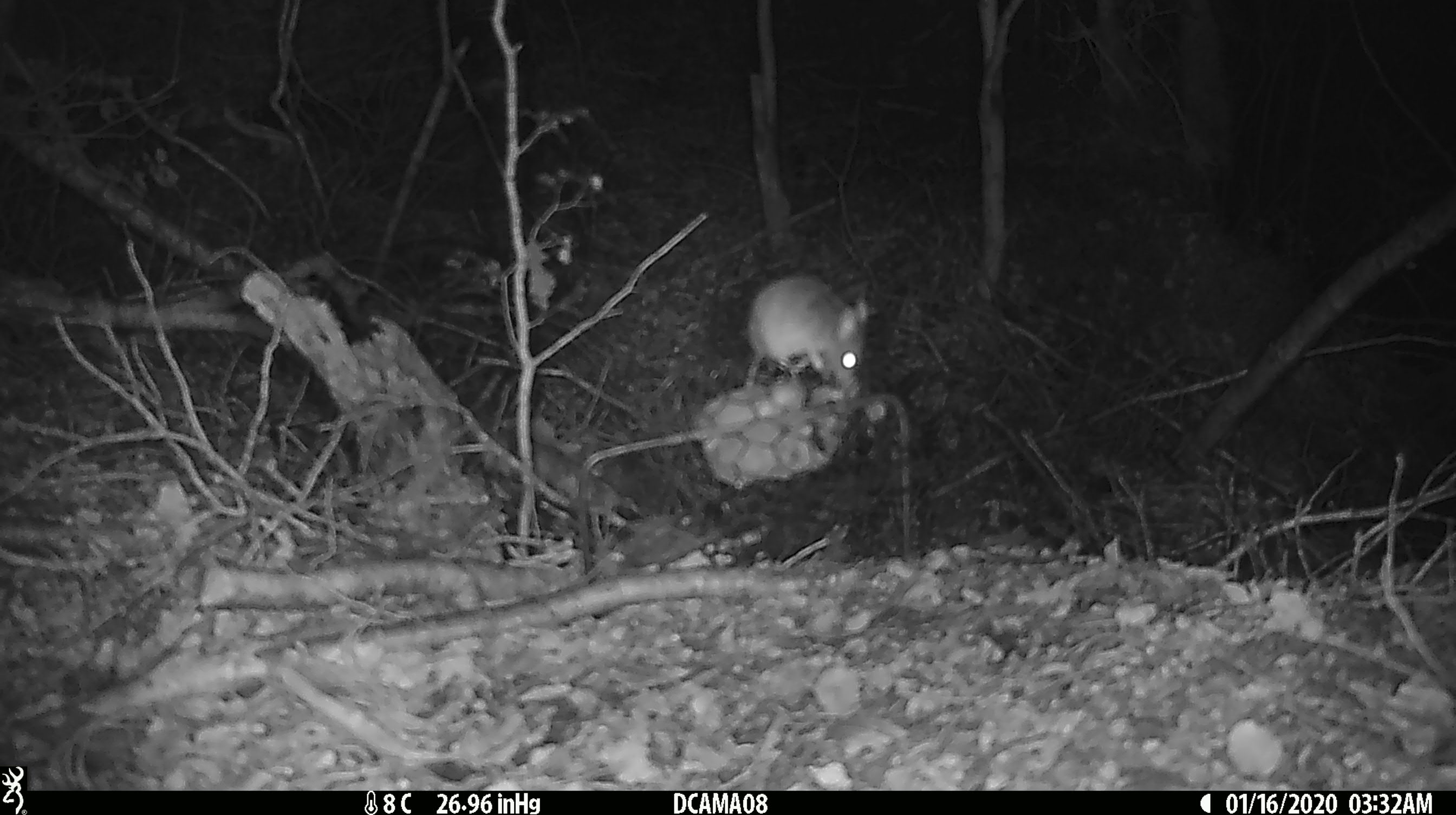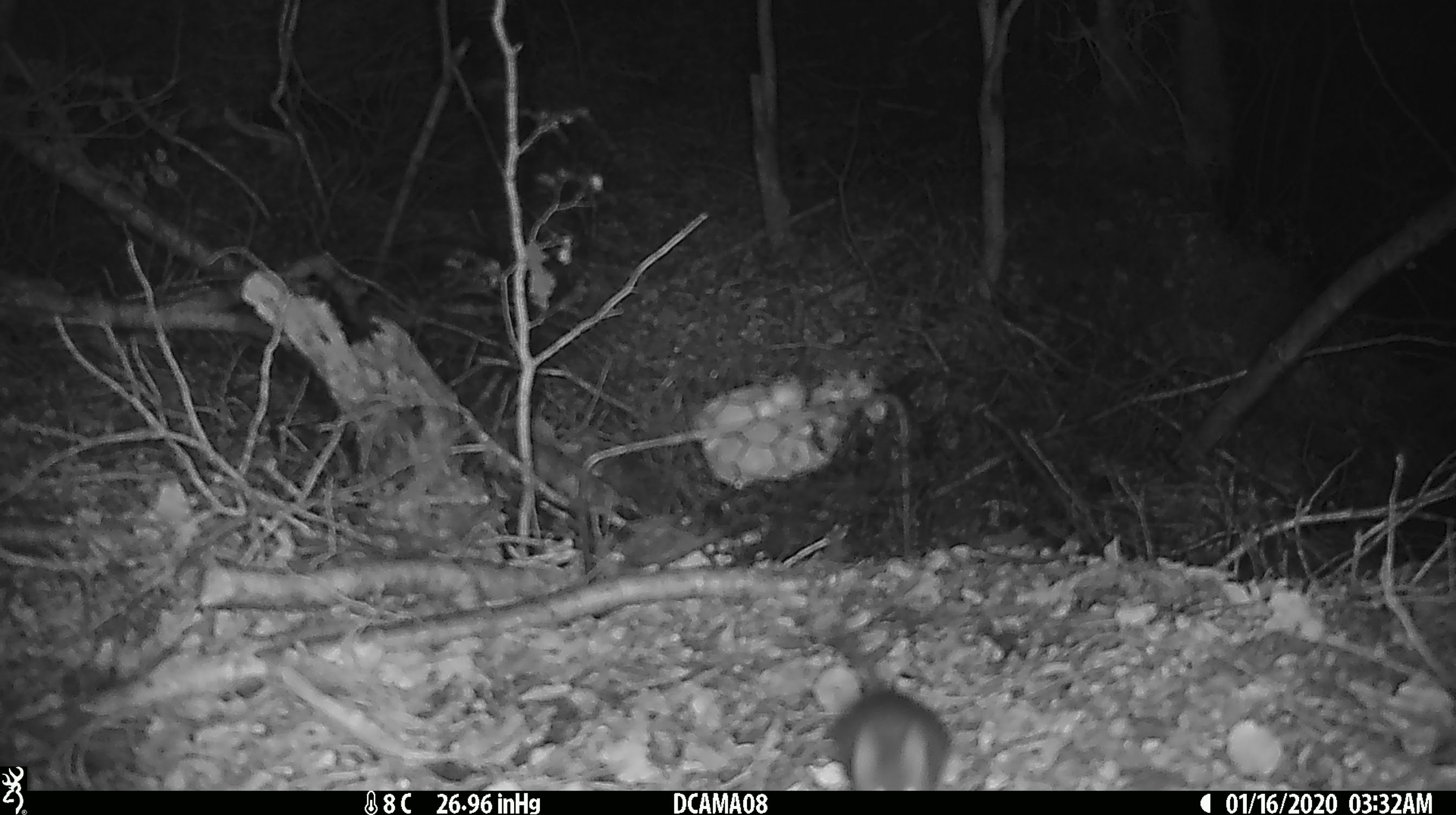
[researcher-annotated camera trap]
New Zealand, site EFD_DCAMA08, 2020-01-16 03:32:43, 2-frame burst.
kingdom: Animalia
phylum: Chordata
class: Mammalia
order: Rodentia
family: Muridae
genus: Mus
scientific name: Mus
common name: mouse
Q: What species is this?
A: Mouse (Mus).